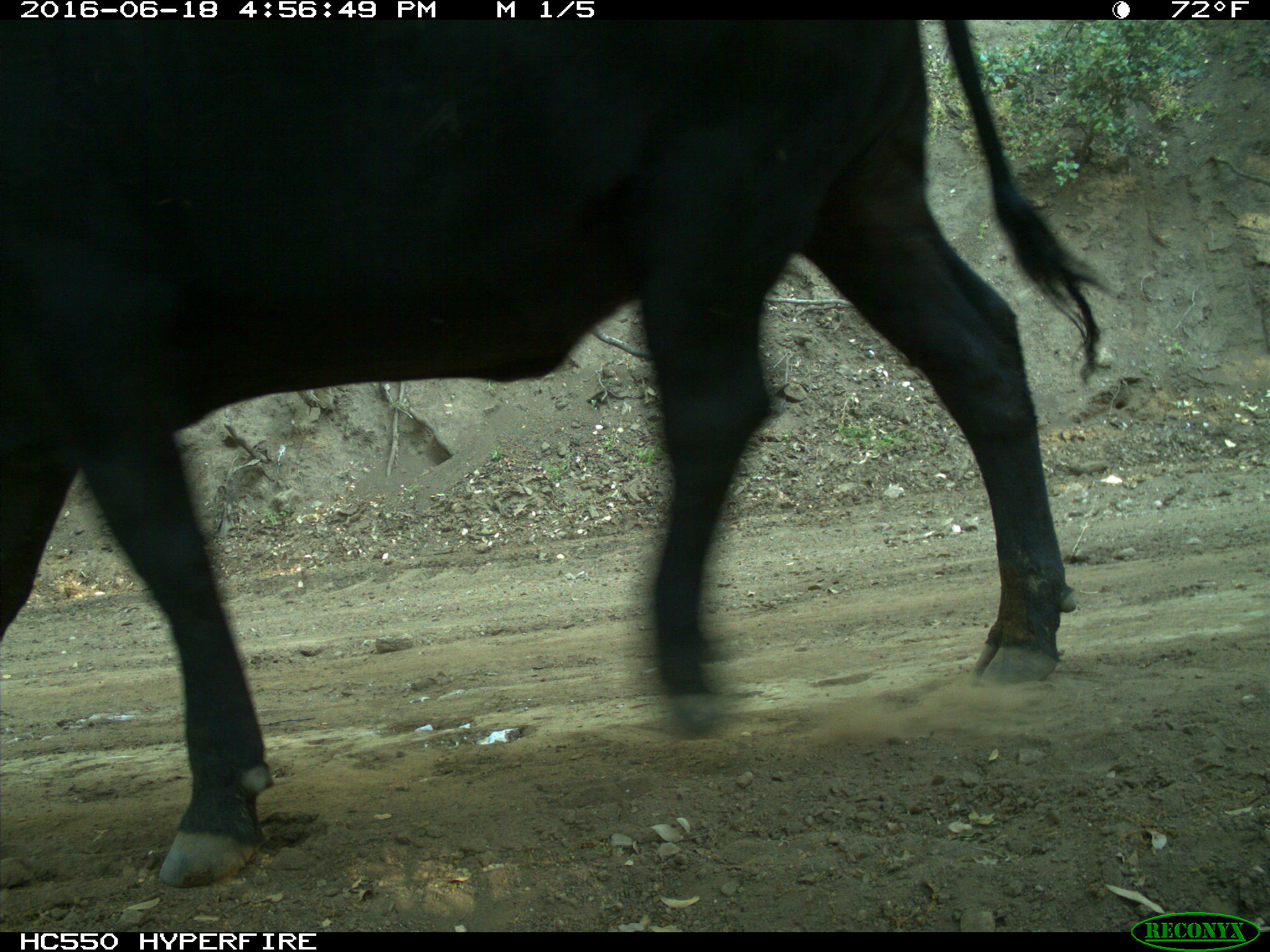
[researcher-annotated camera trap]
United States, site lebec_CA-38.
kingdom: Animalia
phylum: Chordata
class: Mammalia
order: Artiodactyla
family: Bovidae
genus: Bos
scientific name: Bos taurus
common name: domestic cow